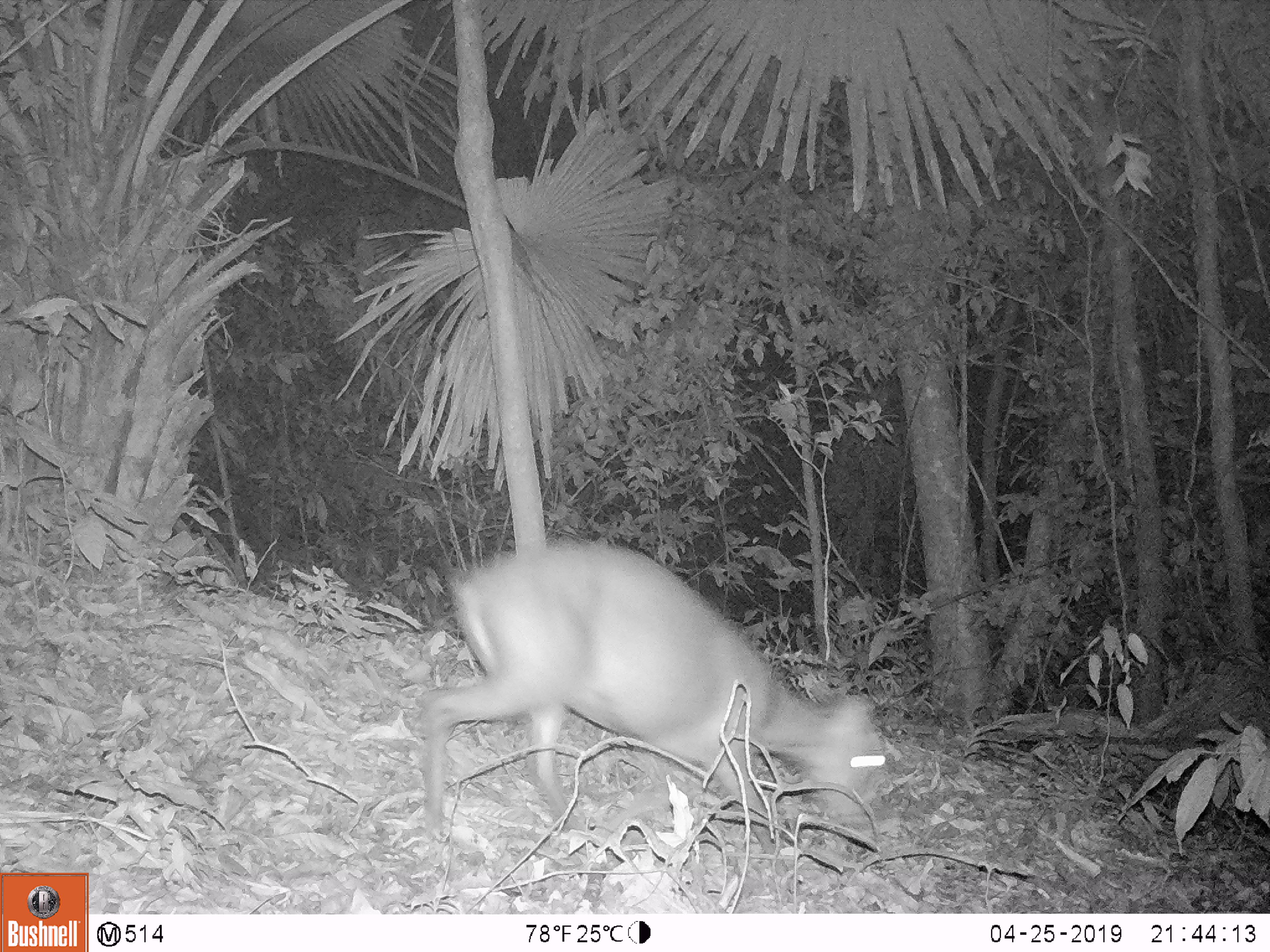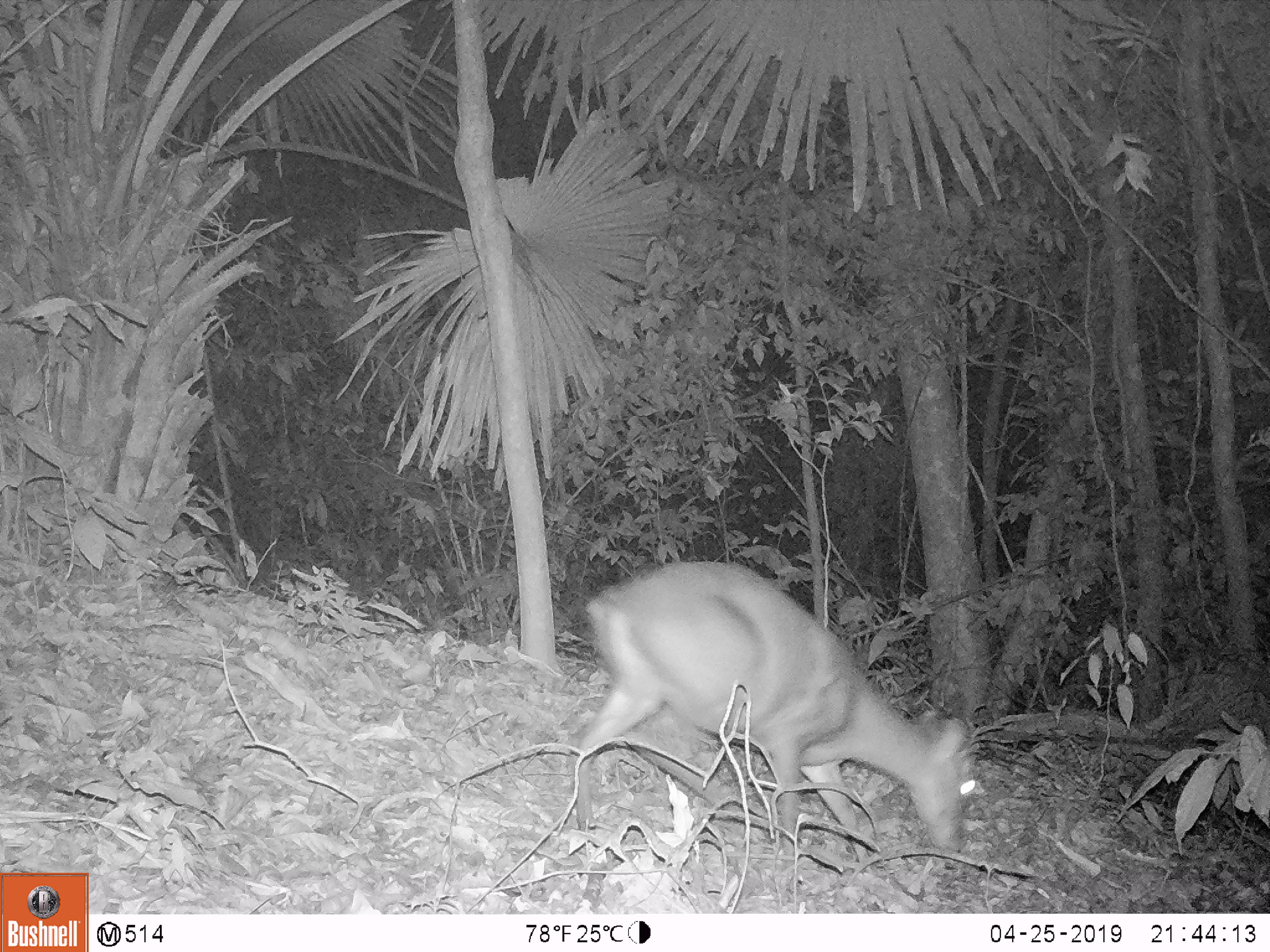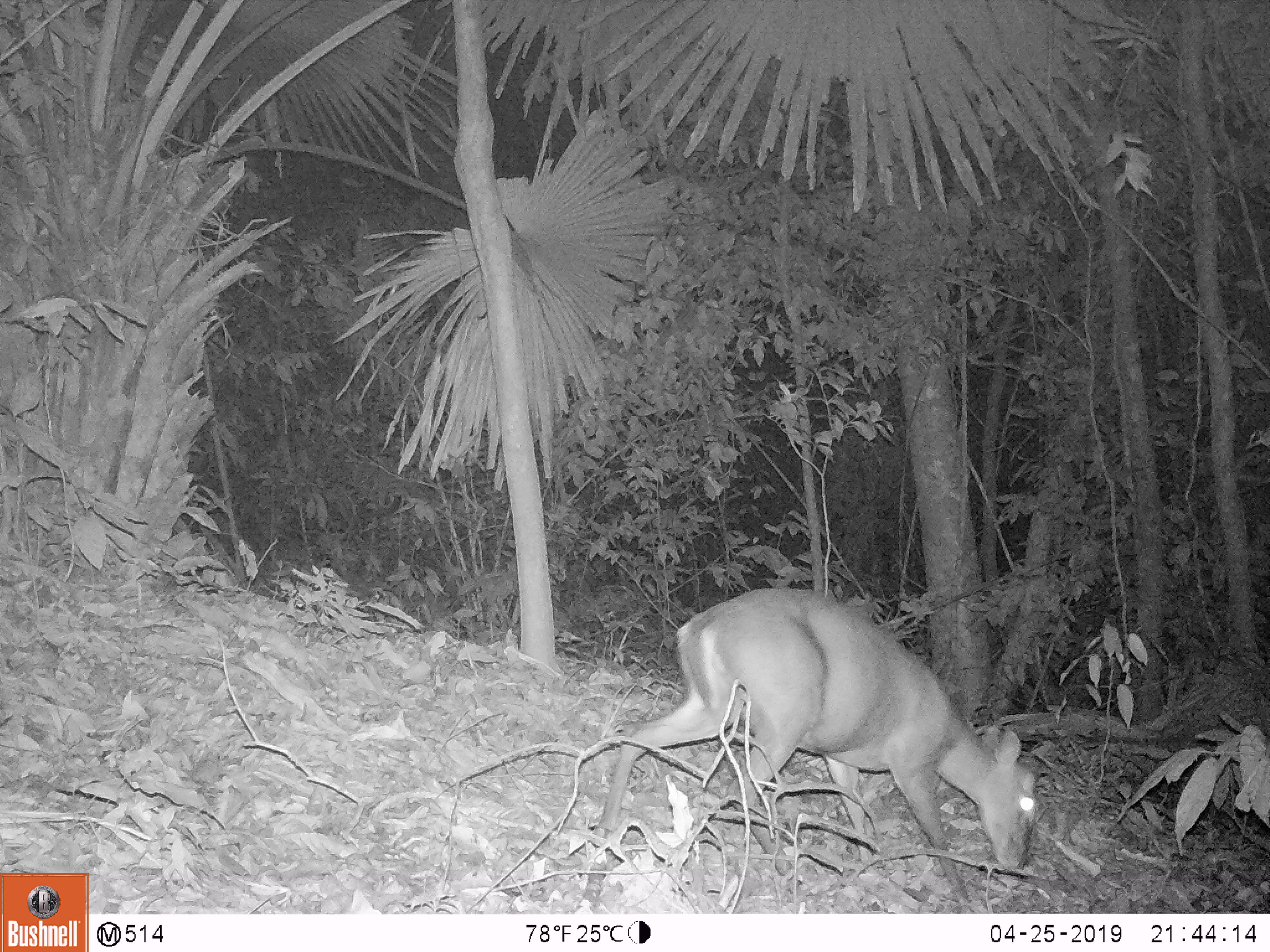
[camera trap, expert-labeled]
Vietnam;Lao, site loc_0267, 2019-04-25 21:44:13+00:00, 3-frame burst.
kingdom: Animalia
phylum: Chordata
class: Mammalia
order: Artiodactyla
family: Cervidae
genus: Muntiacus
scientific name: Muntiacus rooseveltorum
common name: roosevelt's muntjac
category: roosevelts muntjac group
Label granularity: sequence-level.